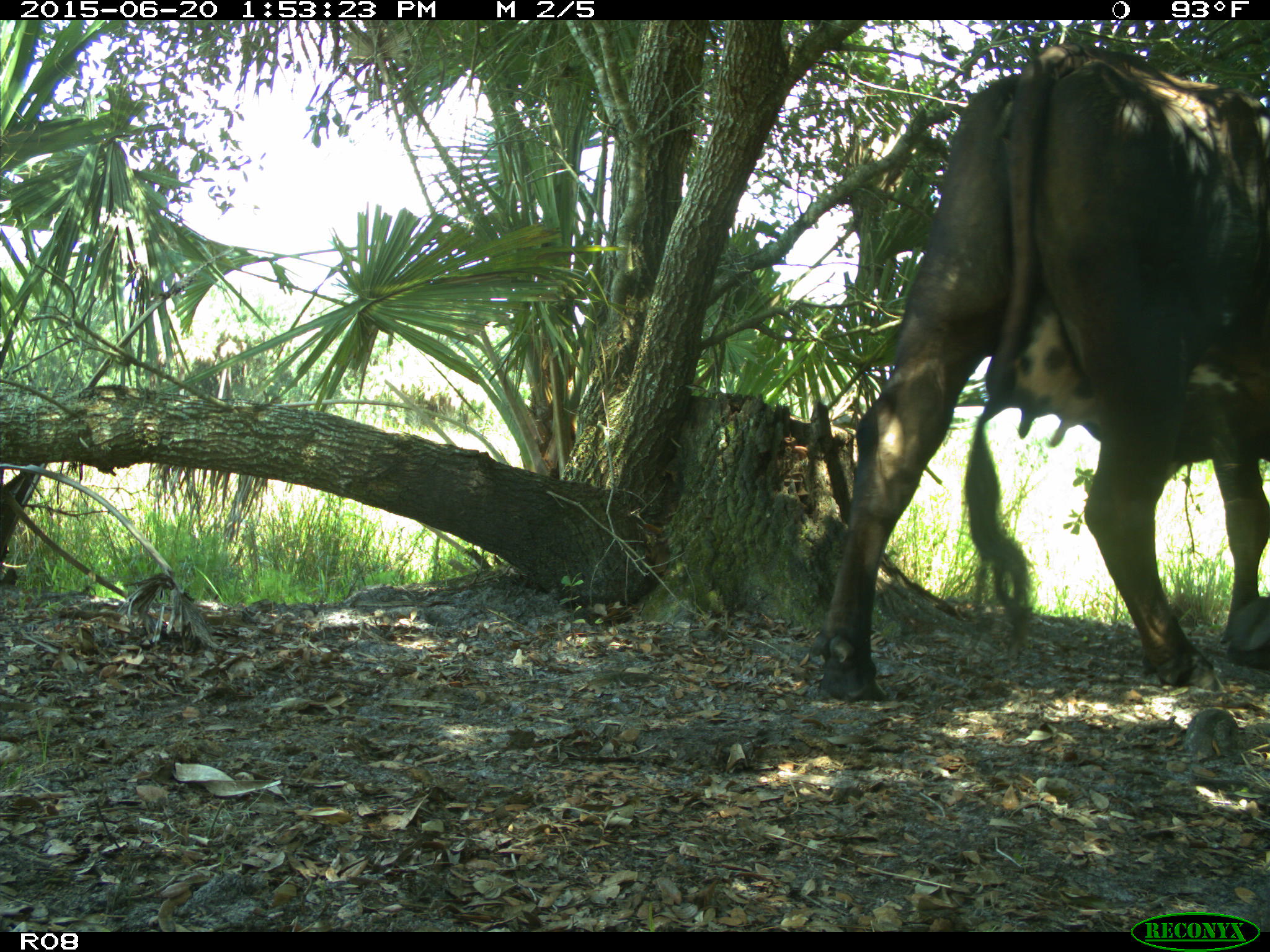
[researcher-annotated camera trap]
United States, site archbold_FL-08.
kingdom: Animalia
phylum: Chordata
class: Mammalia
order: Artiodactyla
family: Bovidae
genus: Bos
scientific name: Bos taurus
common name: domestic cow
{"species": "Bos taurus (domestic cow)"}